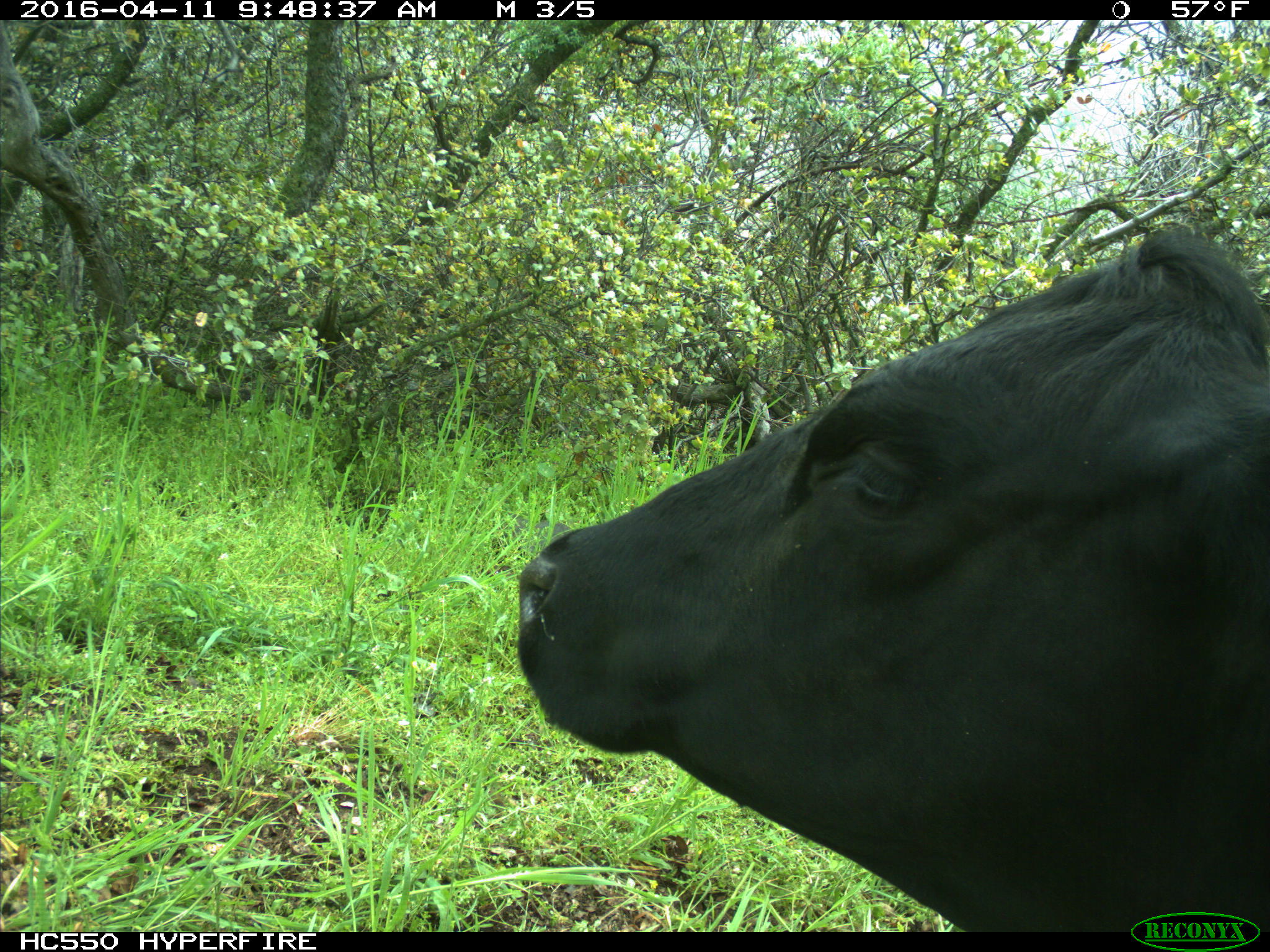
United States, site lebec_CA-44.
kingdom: Animalia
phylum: Chordata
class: Mammalia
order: Artiodactyla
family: Bovidae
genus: Bos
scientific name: Bos taurus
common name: domestic cow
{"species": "Bos taurus (domestic cow)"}